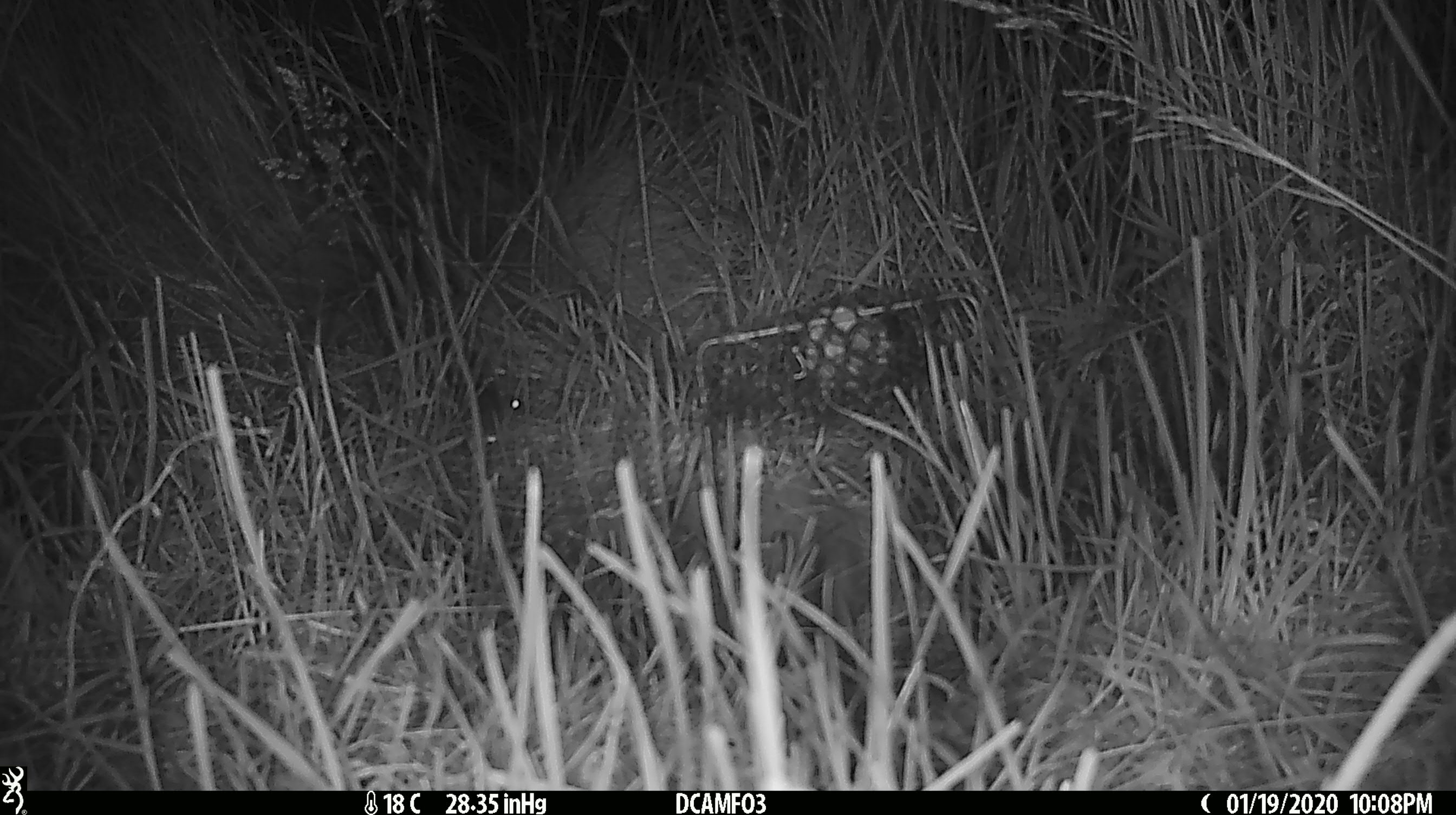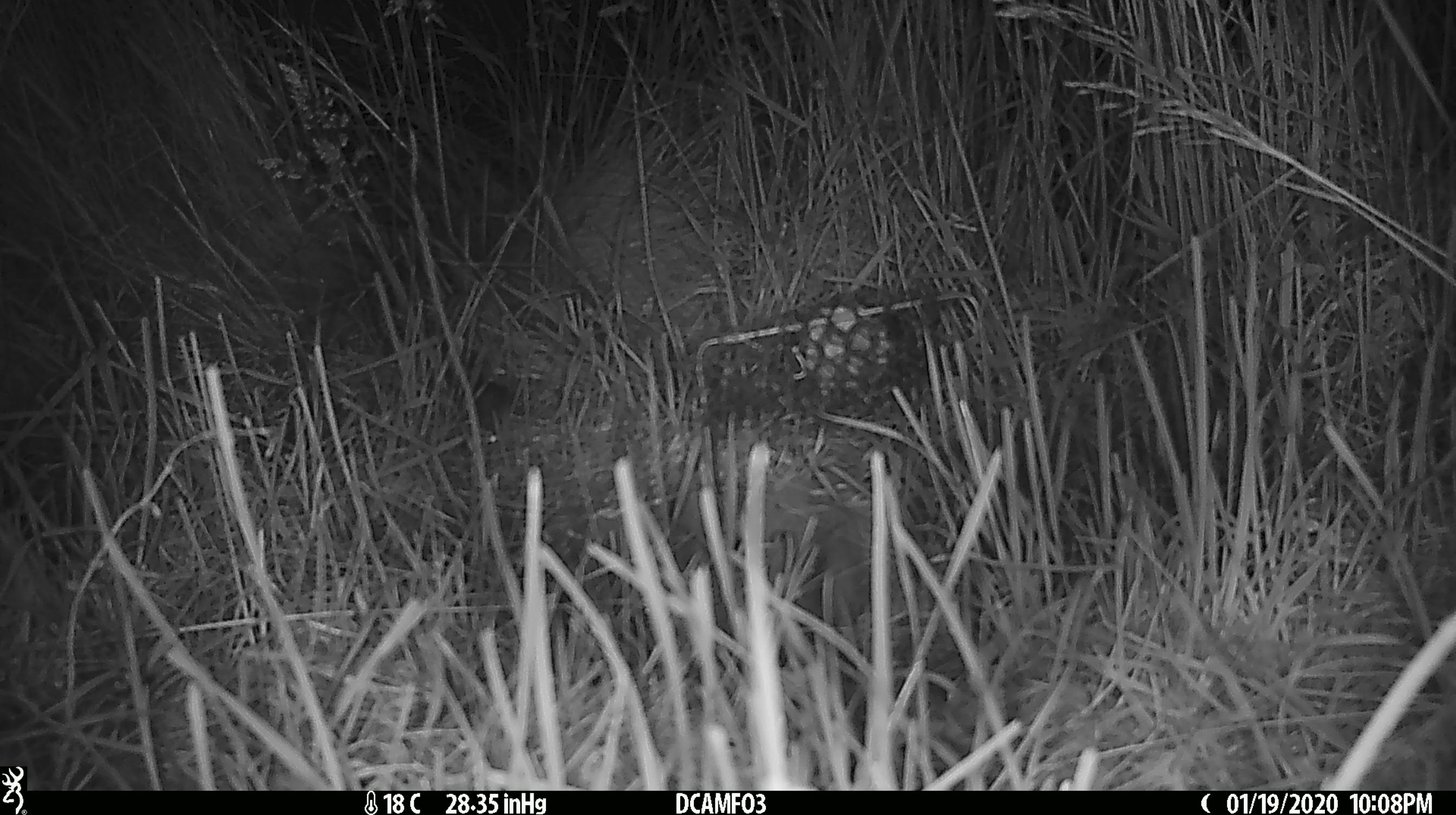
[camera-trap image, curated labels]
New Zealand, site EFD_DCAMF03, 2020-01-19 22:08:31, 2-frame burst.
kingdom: Animalia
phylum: Chordata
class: Mammalia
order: Rodentia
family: Muridae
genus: Mus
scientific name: Mus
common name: mouse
Mouse (Mus).